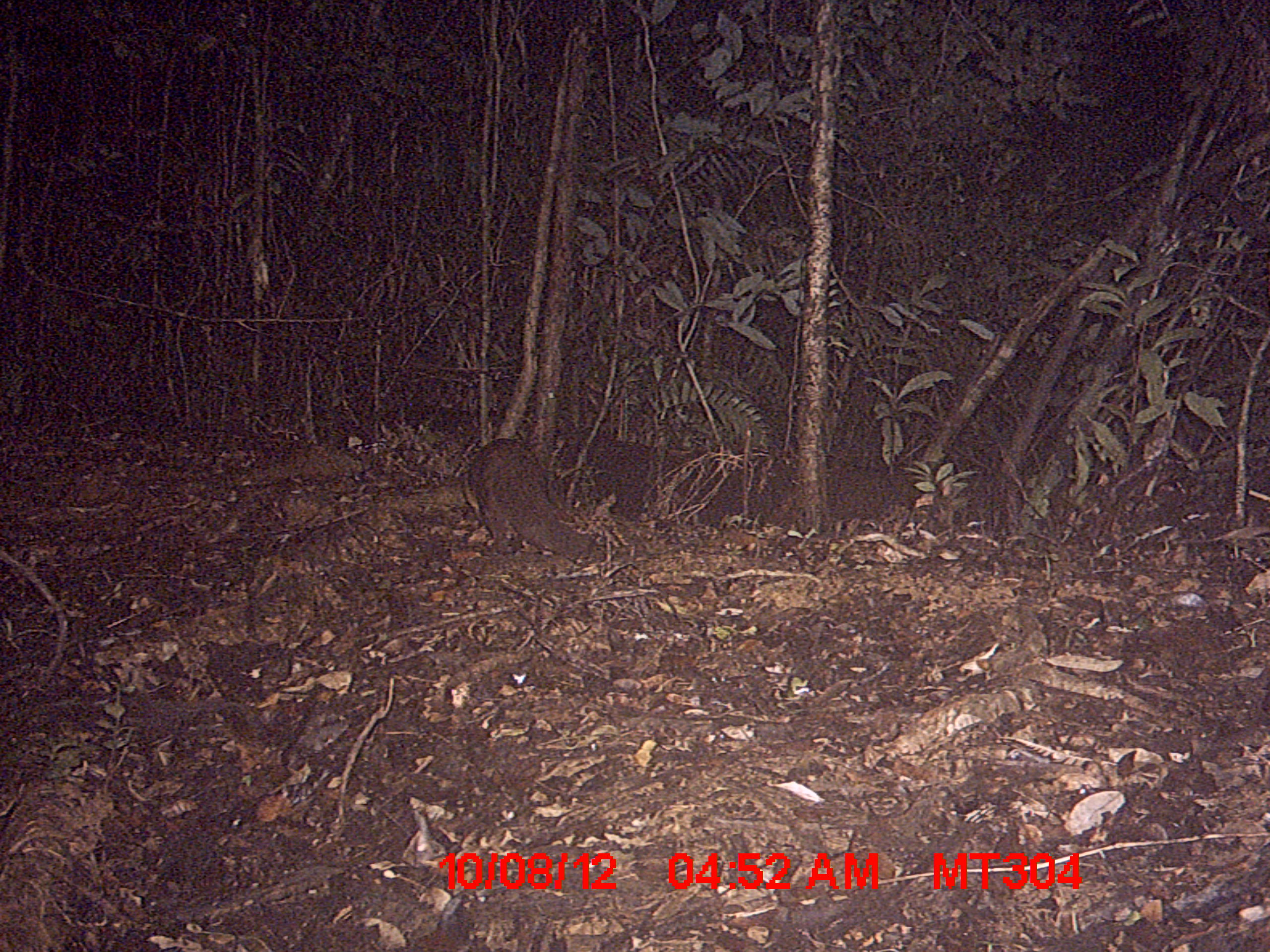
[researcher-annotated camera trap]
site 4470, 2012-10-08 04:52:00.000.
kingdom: Animalia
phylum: Chordata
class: Mammalia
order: Carnivora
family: Eupleridae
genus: Eupleres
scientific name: Eupleres goudotii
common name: falanouc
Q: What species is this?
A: Eupleres goudotii (falanouc).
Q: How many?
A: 1.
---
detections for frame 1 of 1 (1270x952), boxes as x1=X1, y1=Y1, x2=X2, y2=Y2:
eupleres goudotii: x1=461, y1=435, x2=594, y2=564